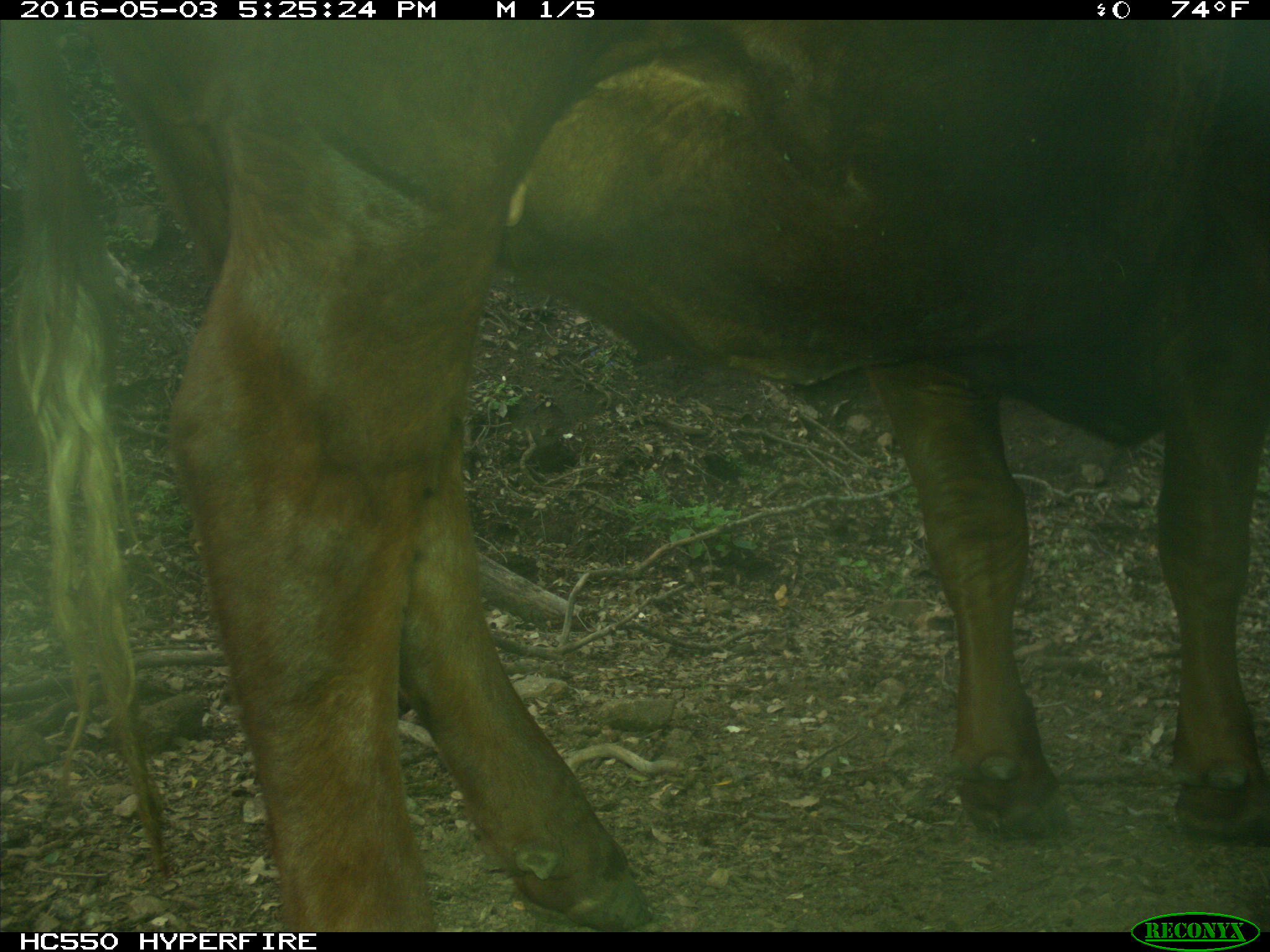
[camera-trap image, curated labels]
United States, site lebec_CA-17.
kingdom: Animalia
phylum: Chordata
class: Mammalia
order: Artiodactyla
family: Bovidae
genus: Bos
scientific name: Bos taurus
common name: domestic cow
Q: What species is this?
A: Bos taurus (domestic cow).